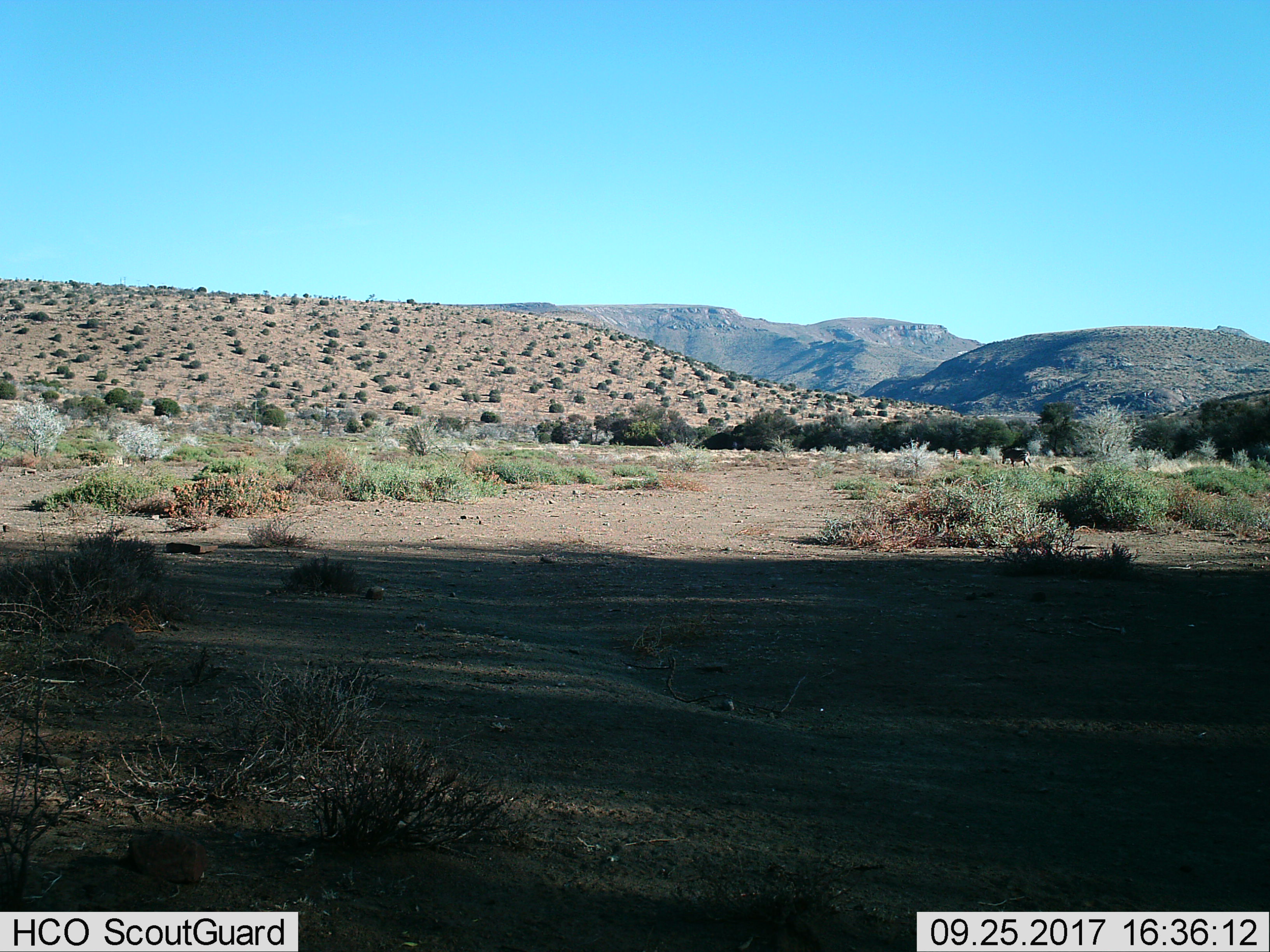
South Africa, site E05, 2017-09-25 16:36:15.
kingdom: Animalia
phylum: Chordata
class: Mammalia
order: Perissodactyla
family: Equidae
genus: Equus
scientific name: Equus zebra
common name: mountain zebra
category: zebramountain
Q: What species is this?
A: Zebramountain (mountain zebra) (Equus zebra).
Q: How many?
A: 1.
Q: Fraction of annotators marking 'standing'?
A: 0%.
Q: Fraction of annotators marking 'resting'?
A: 0%.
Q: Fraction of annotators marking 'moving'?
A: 100%.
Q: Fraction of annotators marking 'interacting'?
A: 0%.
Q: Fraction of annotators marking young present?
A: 0%.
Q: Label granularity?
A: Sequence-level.